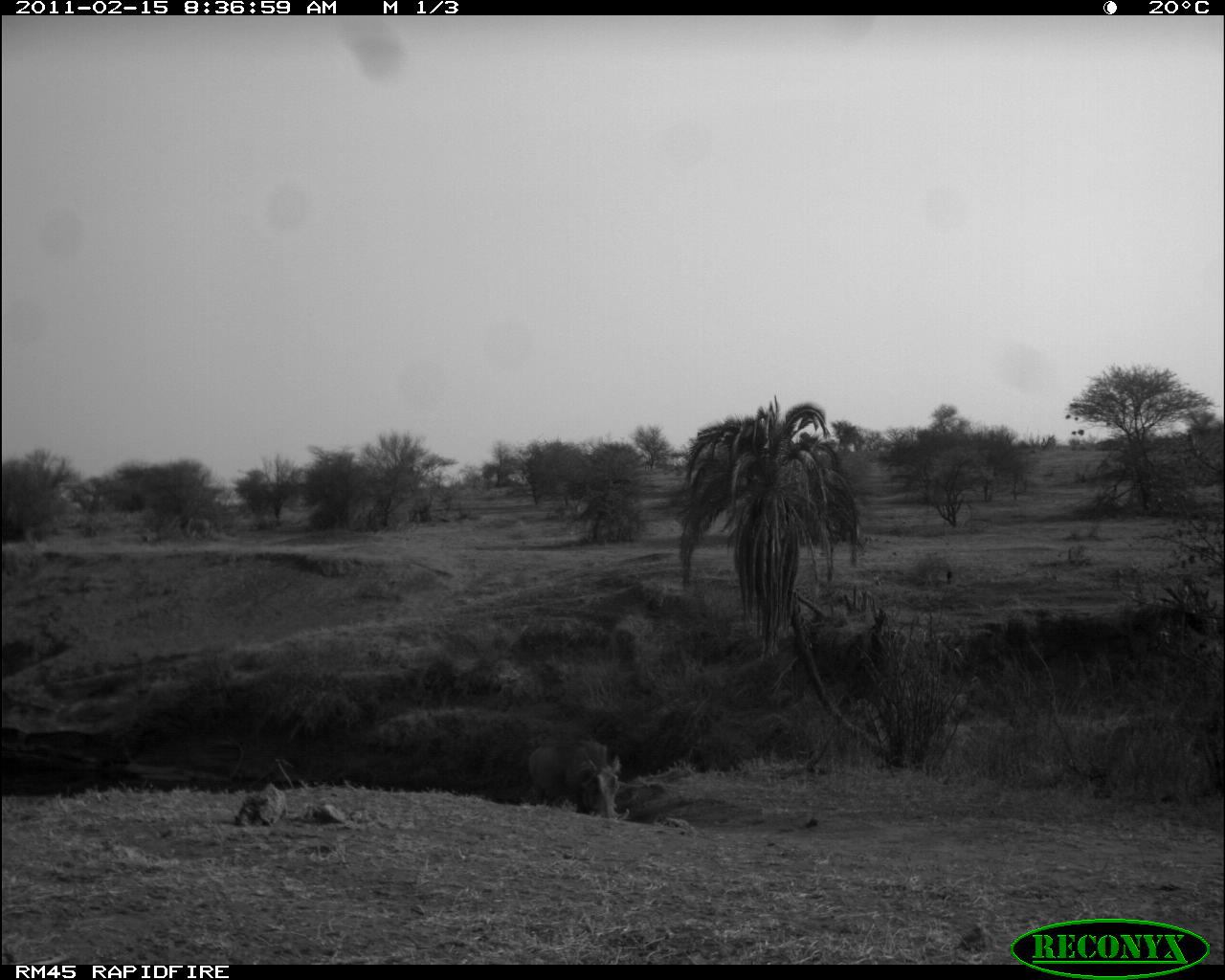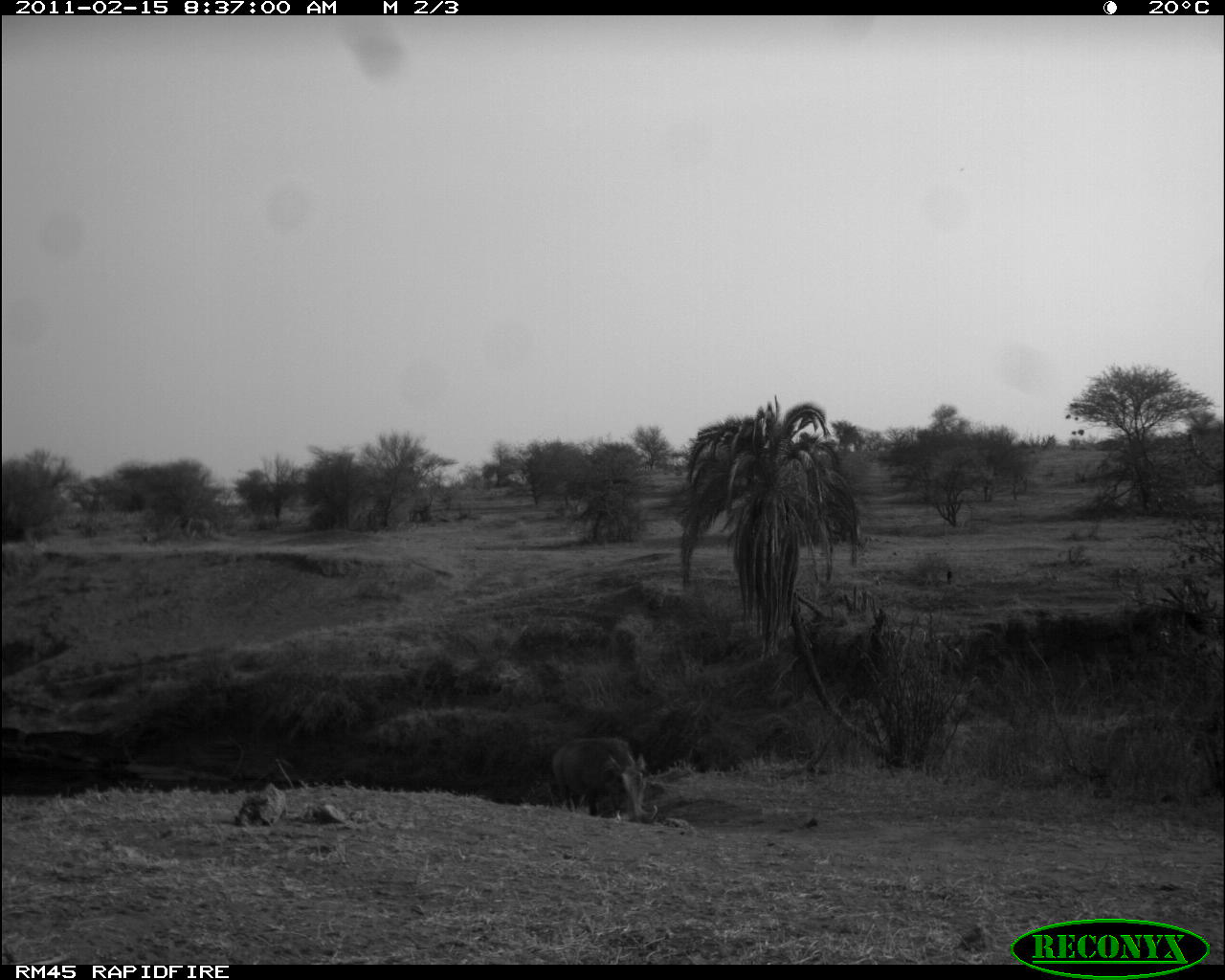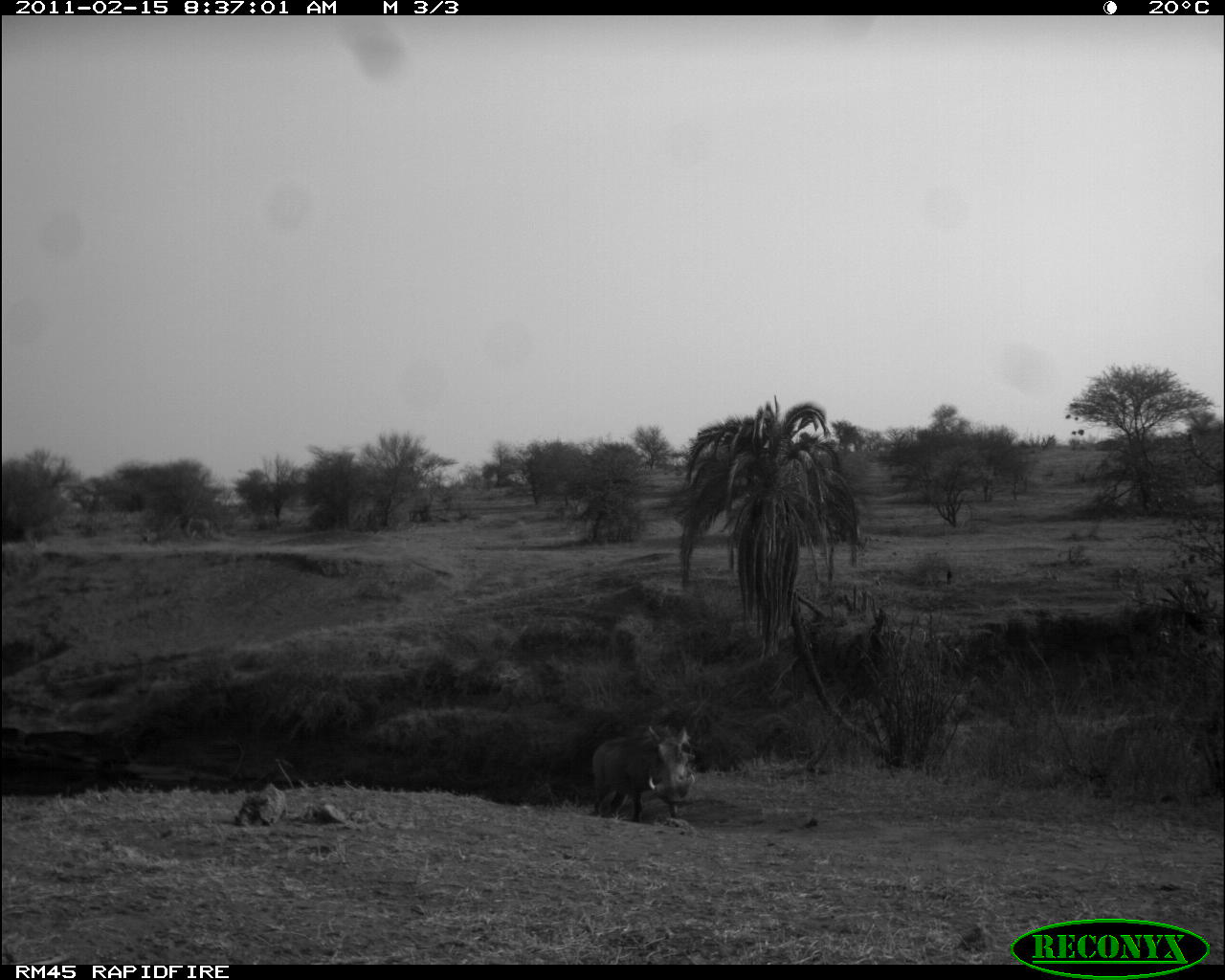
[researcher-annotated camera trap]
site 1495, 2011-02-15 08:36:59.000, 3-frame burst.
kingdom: Animalia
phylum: Chordata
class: Mammalia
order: Artiodactyla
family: Suidae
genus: Phacochoerus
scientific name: Phacochoerus africanus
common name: common warthog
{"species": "Phacochoerus africanus (common warthog)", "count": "1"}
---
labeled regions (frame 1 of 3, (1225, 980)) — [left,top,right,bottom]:
phacochoerus africanus: [527,738,630,828]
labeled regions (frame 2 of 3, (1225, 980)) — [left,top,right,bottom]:
phacochoerus africanus: [551,737,658,822]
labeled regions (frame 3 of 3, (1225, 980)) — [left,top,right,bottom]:
phacochoerus africanus: [591,722,695,826]